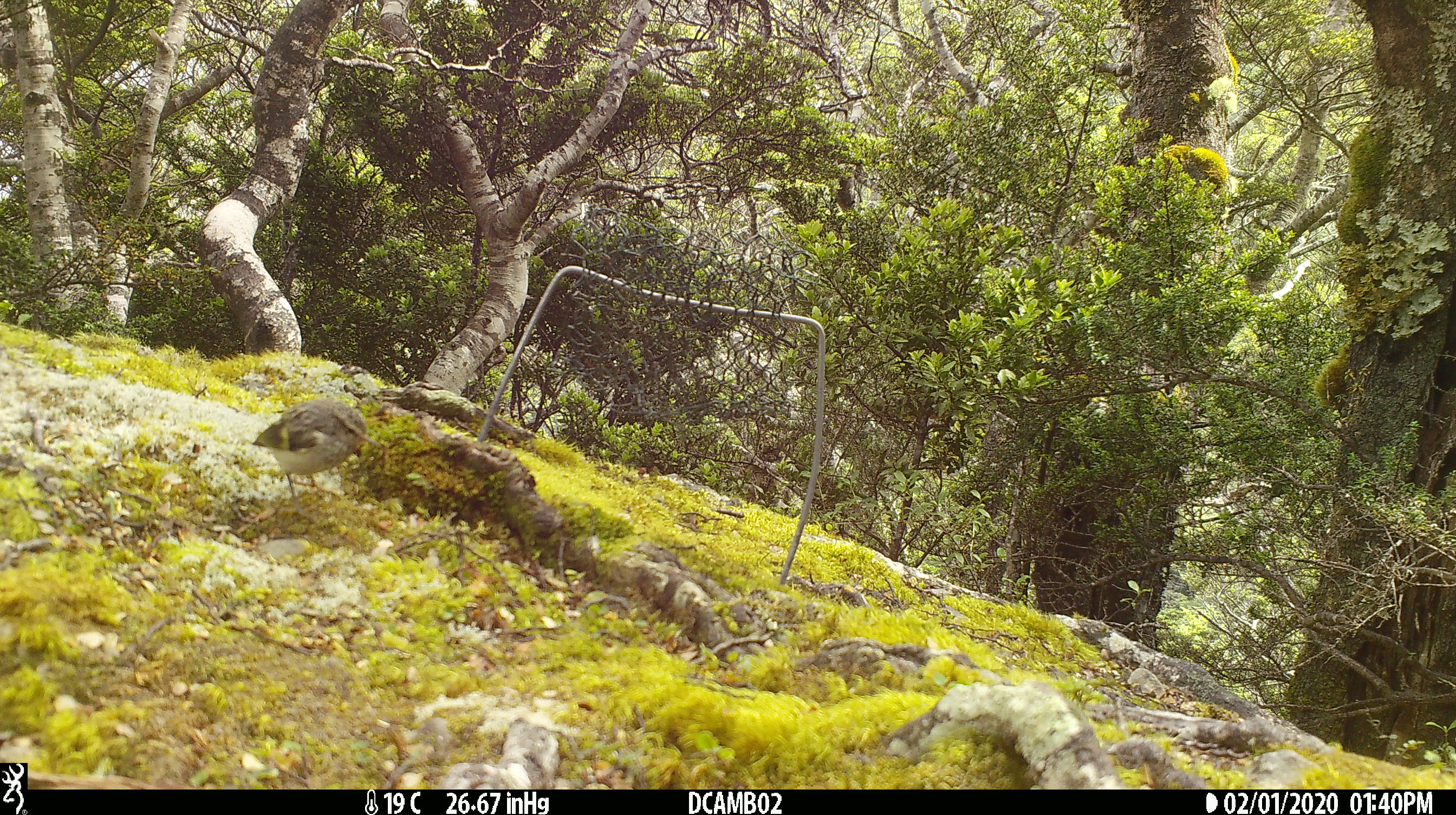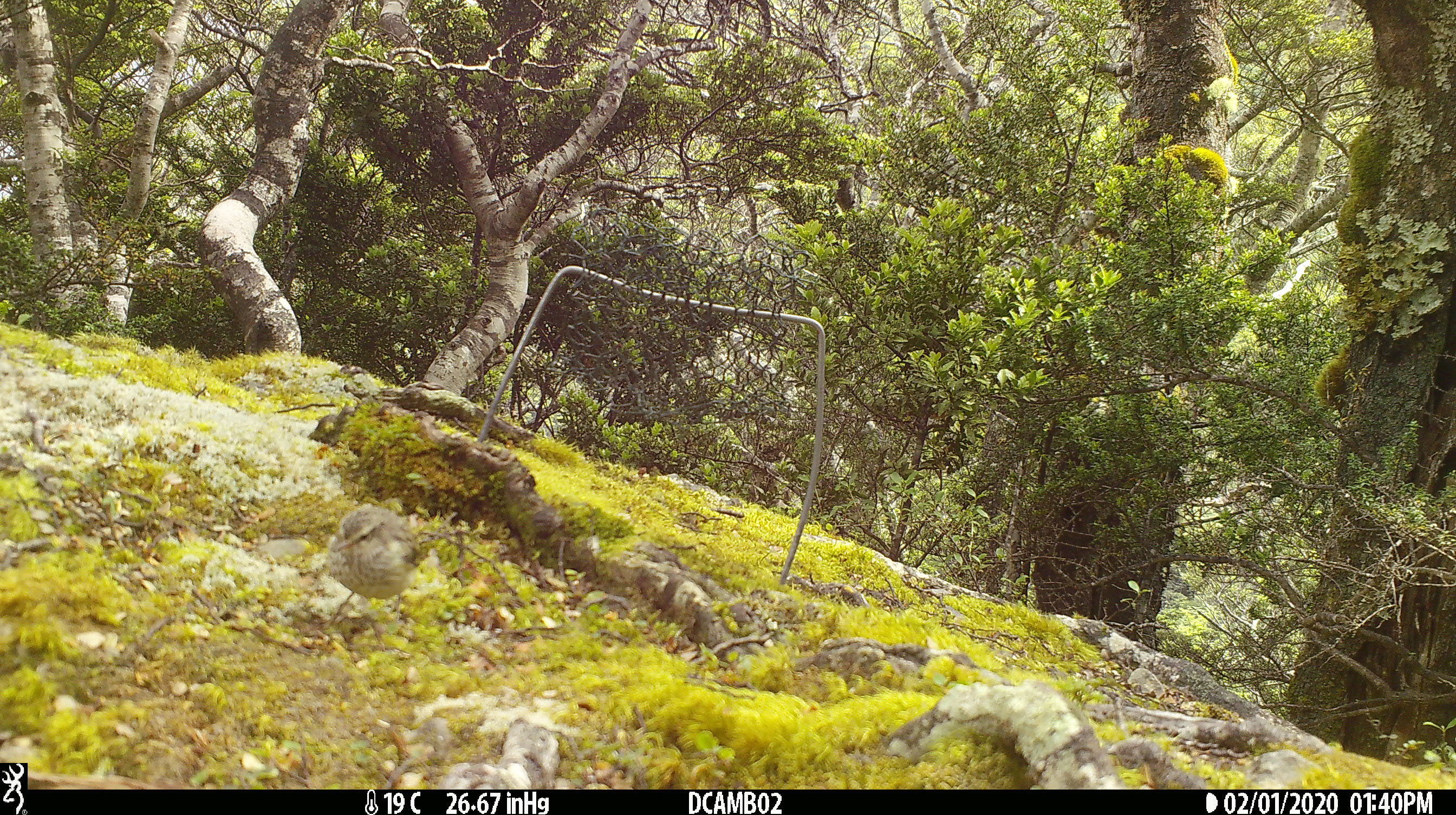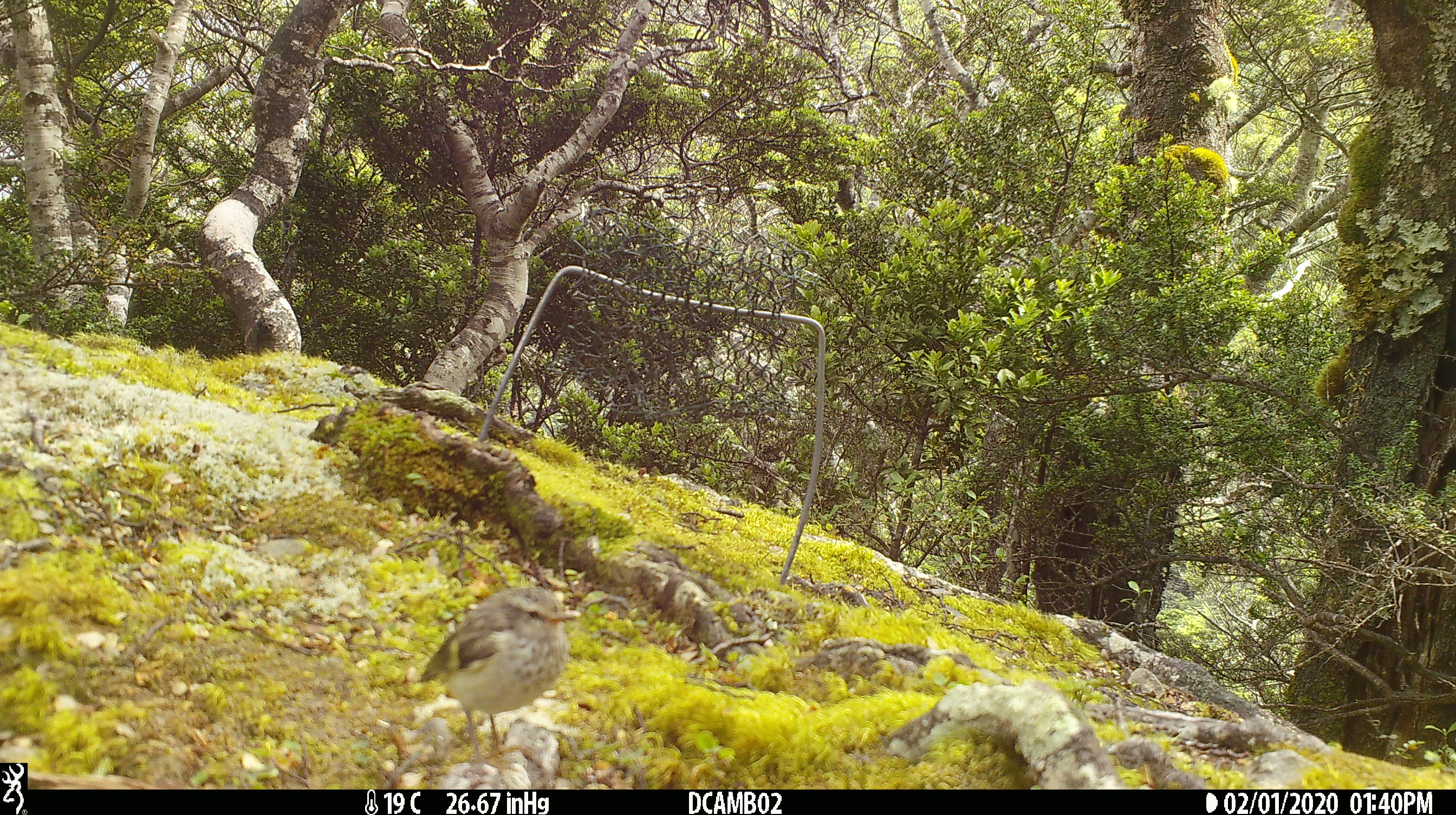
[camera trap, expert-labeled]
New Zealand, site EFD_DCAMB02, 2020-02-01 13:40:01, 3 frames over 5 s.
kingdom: Animalia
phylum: Chordata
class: Aves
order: Passeriformes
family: Acanthisittidae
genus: Acanthisitta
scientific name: Acanthisitta chloris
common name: rifleman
Rifleman (Acanthisitta chloris).